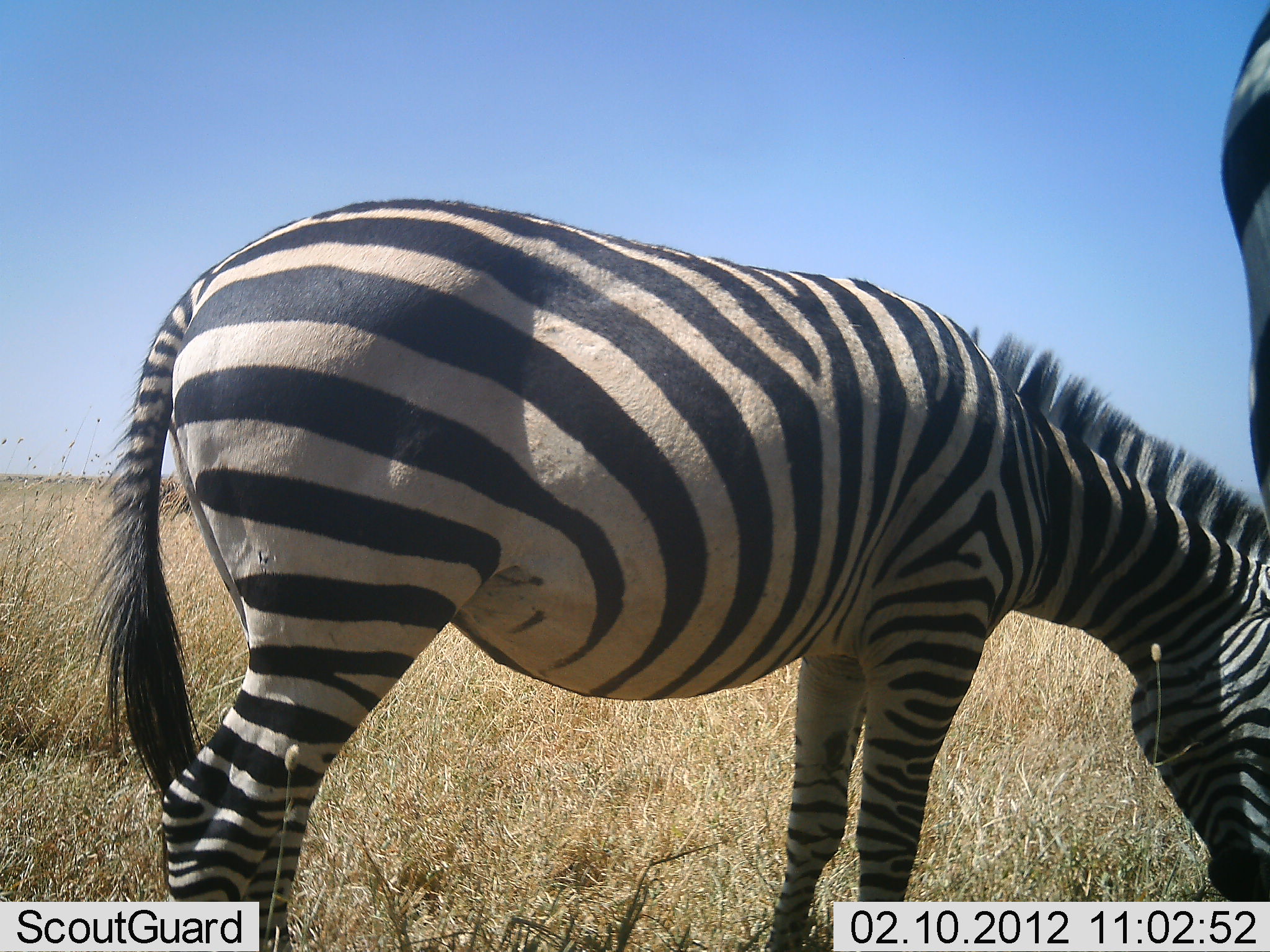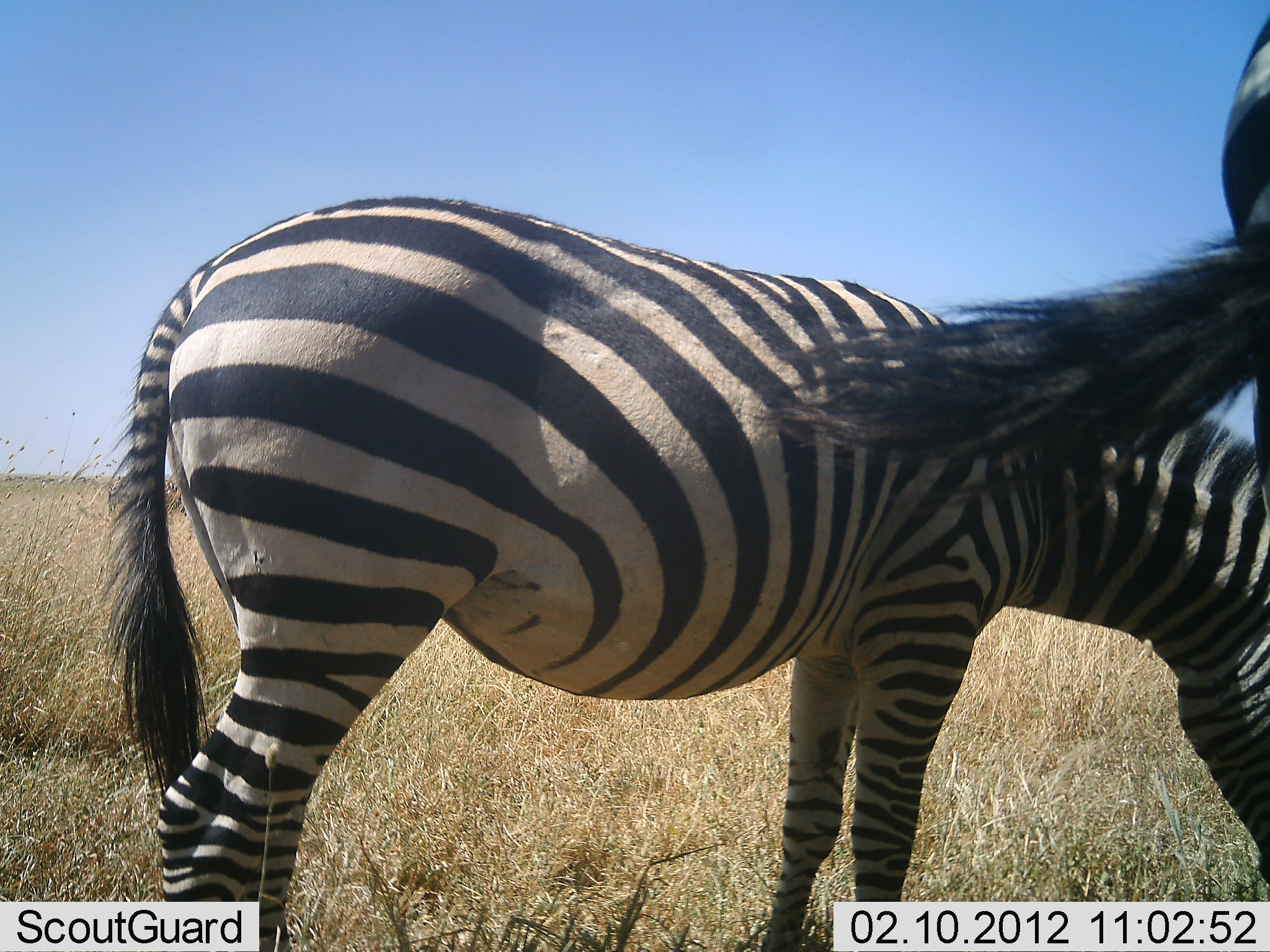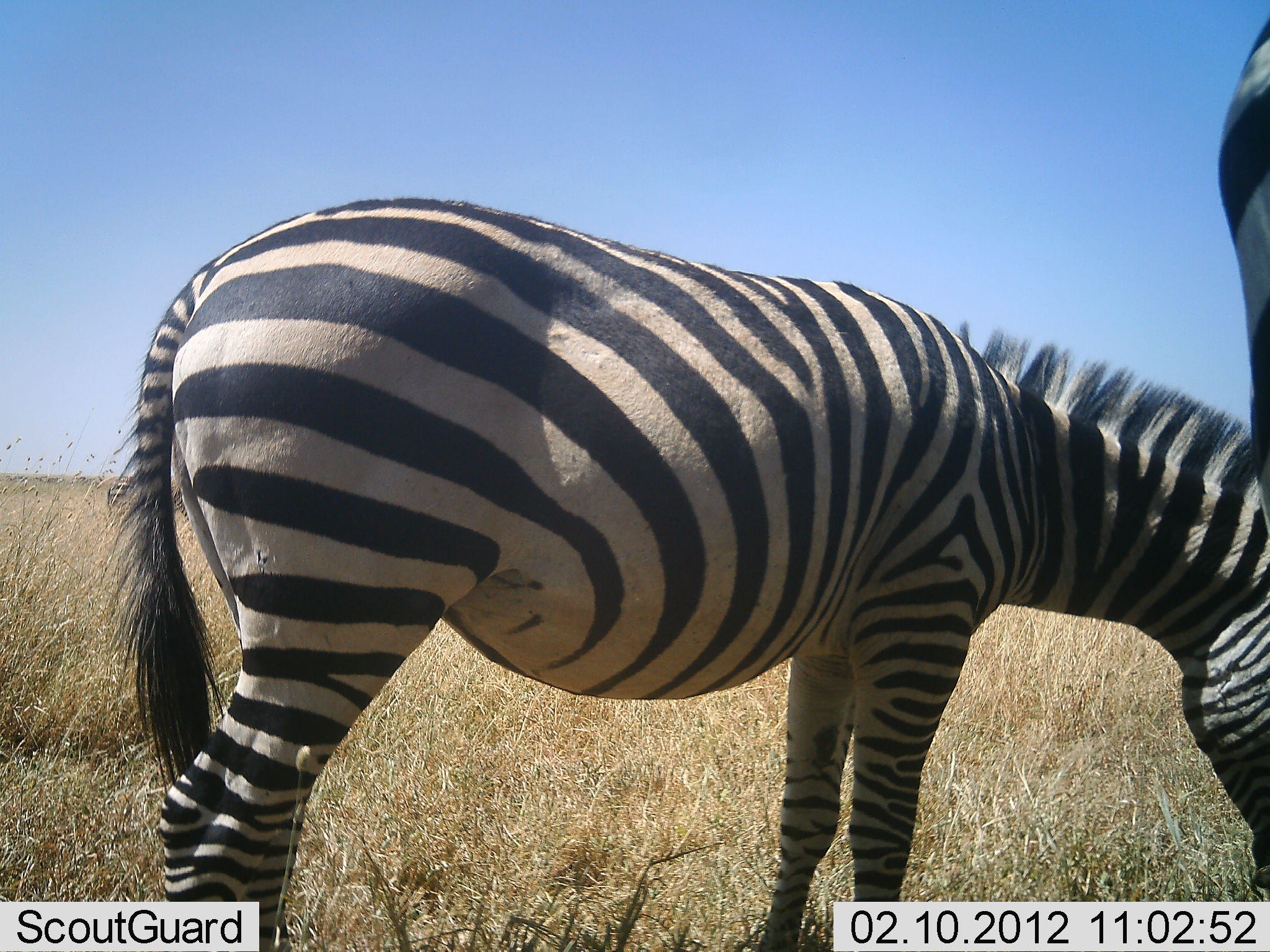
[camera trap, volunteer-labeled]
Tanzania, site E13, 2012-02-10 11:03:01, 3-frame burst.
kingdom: Animalia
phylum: Chordata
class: Mammalia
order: Perissodactyla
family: Equidae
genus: Equus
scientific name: Equus quagga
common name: plains zebra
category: zebra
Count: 2.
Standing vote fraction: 79%.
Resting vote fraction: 5%.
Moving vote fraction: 0%.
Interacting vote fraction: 0%.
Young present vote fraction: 0%.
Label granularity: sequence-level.